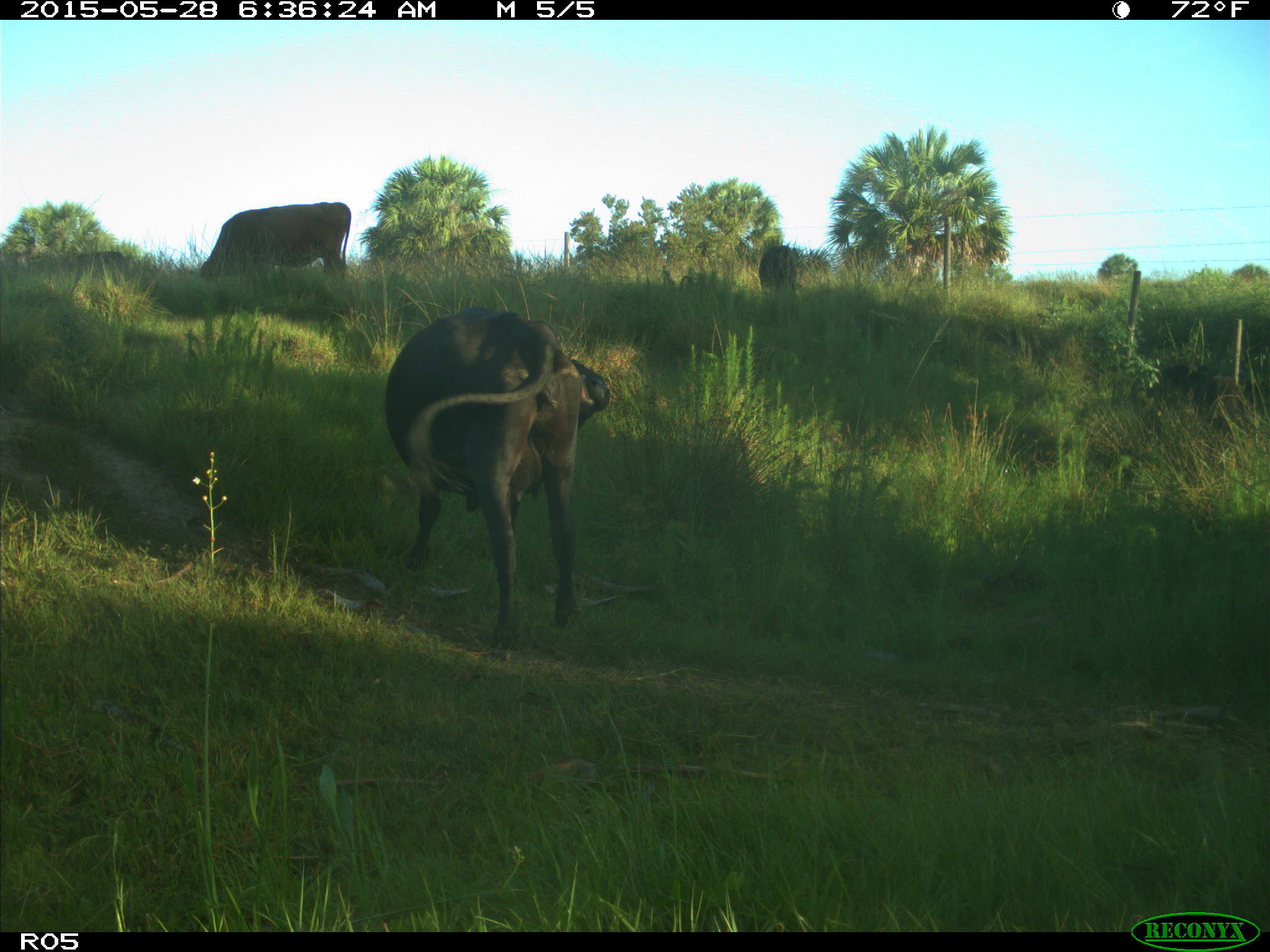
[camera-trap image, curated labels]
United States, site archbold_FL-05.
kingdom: Animalia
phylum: Chordata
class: Mammalia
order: Artiodactyla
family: Bovidae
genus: Bos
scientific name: Bos taurus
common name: domestic cow